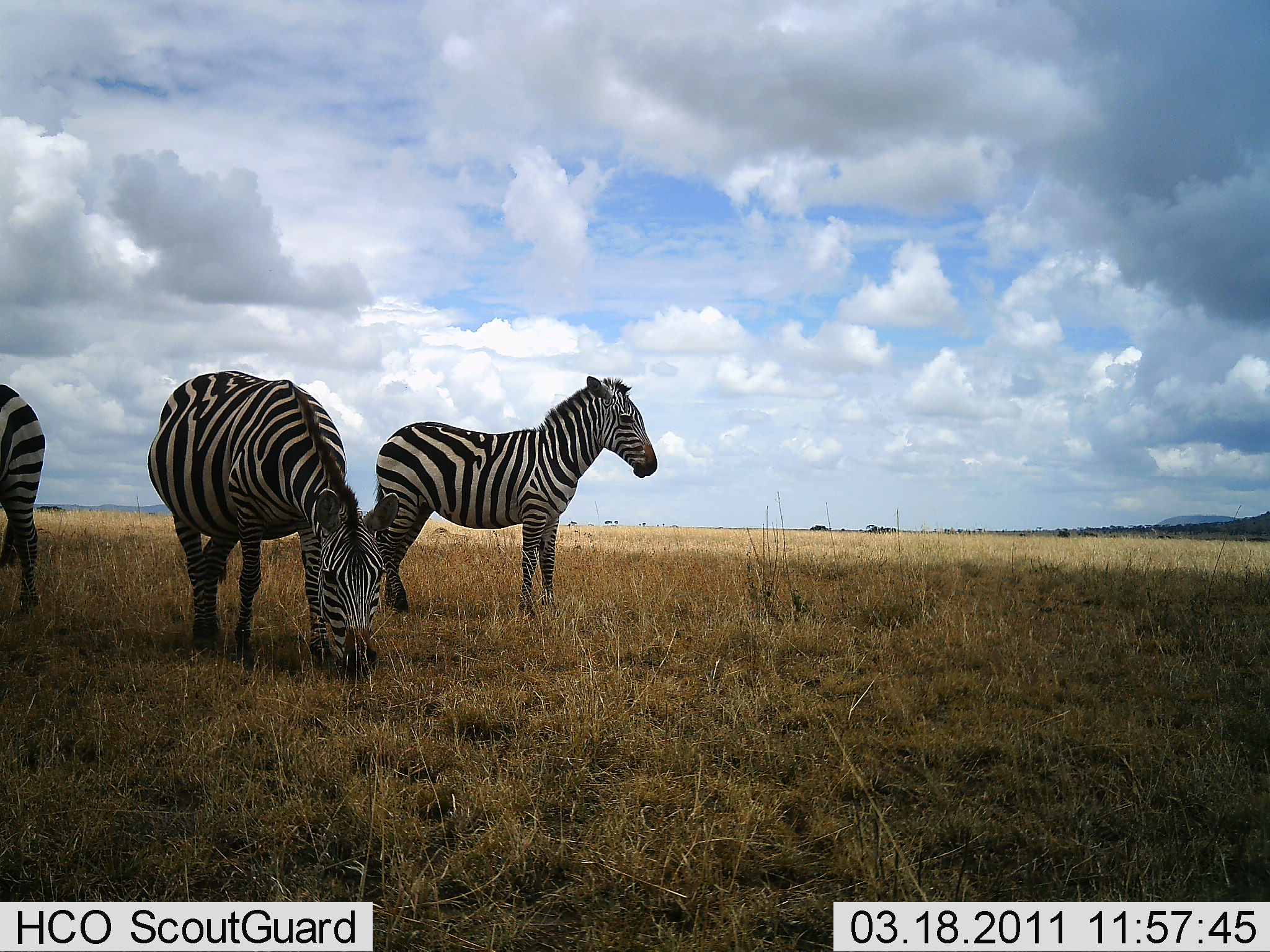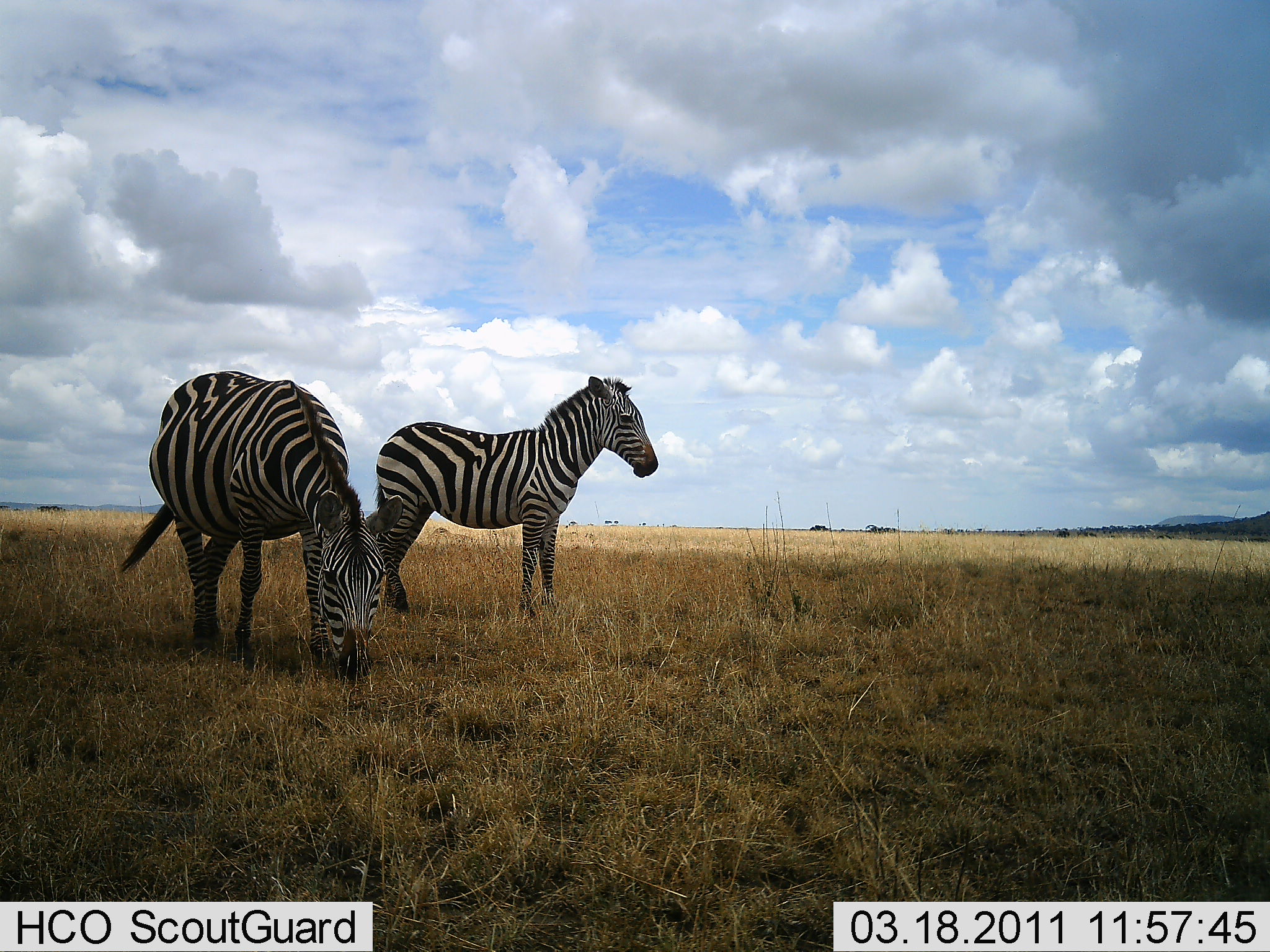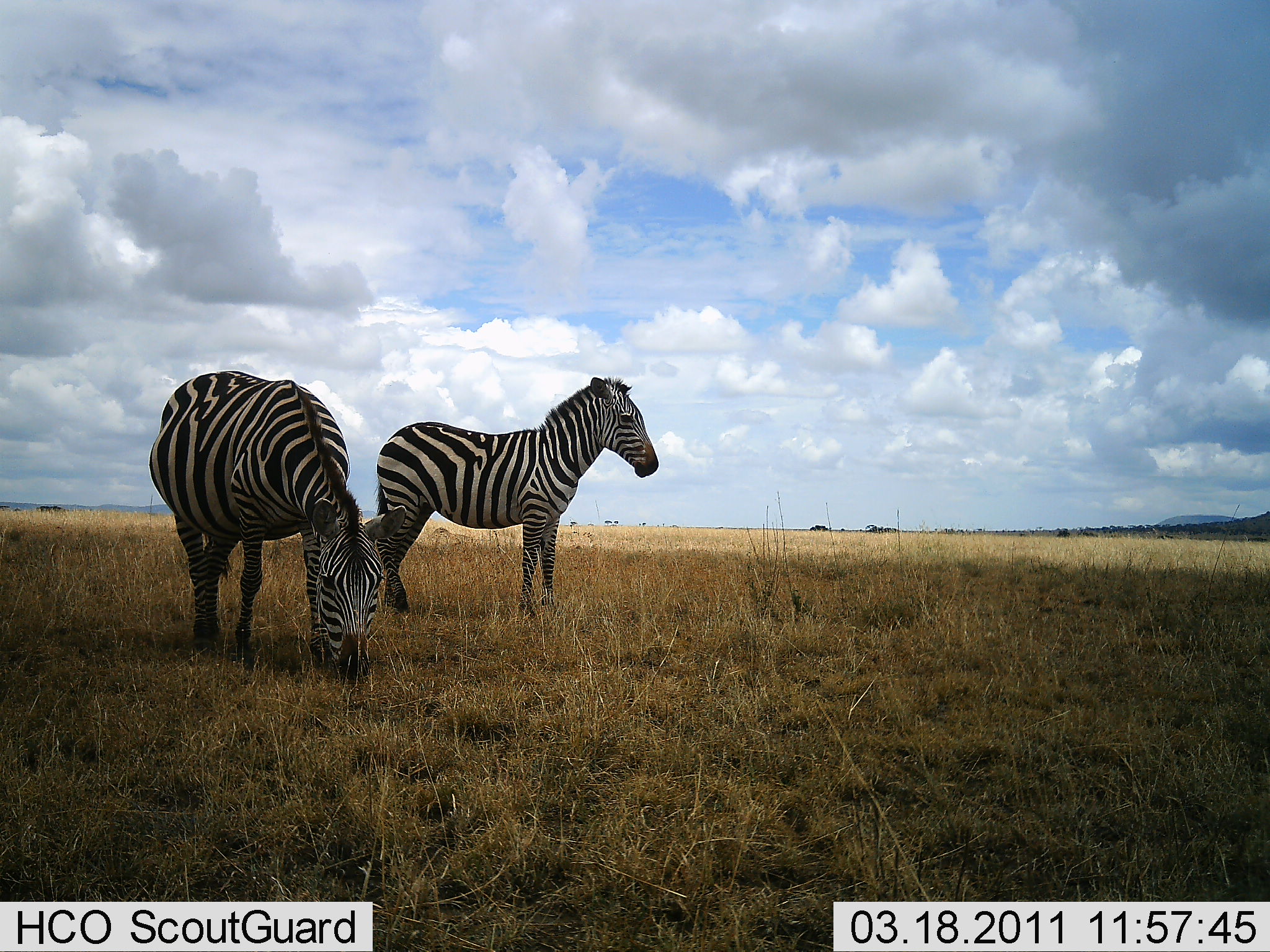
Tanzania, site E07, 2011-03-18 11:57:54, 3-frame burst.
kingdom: Animalia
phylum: Chordata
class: Mammalia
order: Perissodactyla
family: Equidae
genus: Equus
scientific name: Equus quagga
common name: plains zebra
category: zebra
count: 3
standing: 91%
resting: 0%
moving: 18%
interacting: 0%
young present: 0%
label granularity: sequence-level